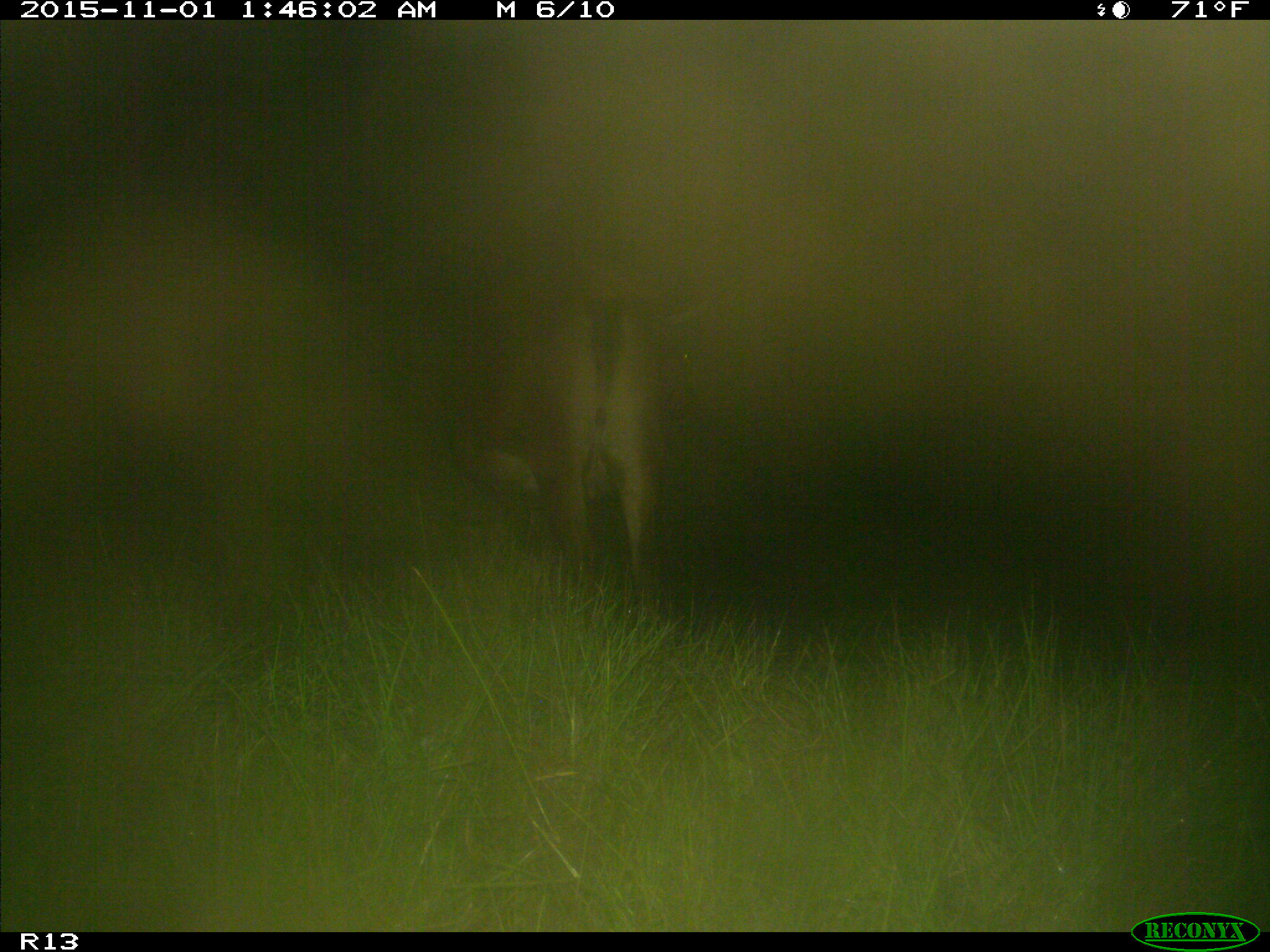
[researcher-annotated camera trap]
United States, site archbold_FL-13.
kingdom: Animalia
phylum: Chordata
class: Mammalia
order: Artiodactyla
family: Bovidae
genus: Bos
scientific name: Bos taurus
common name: domestic cow